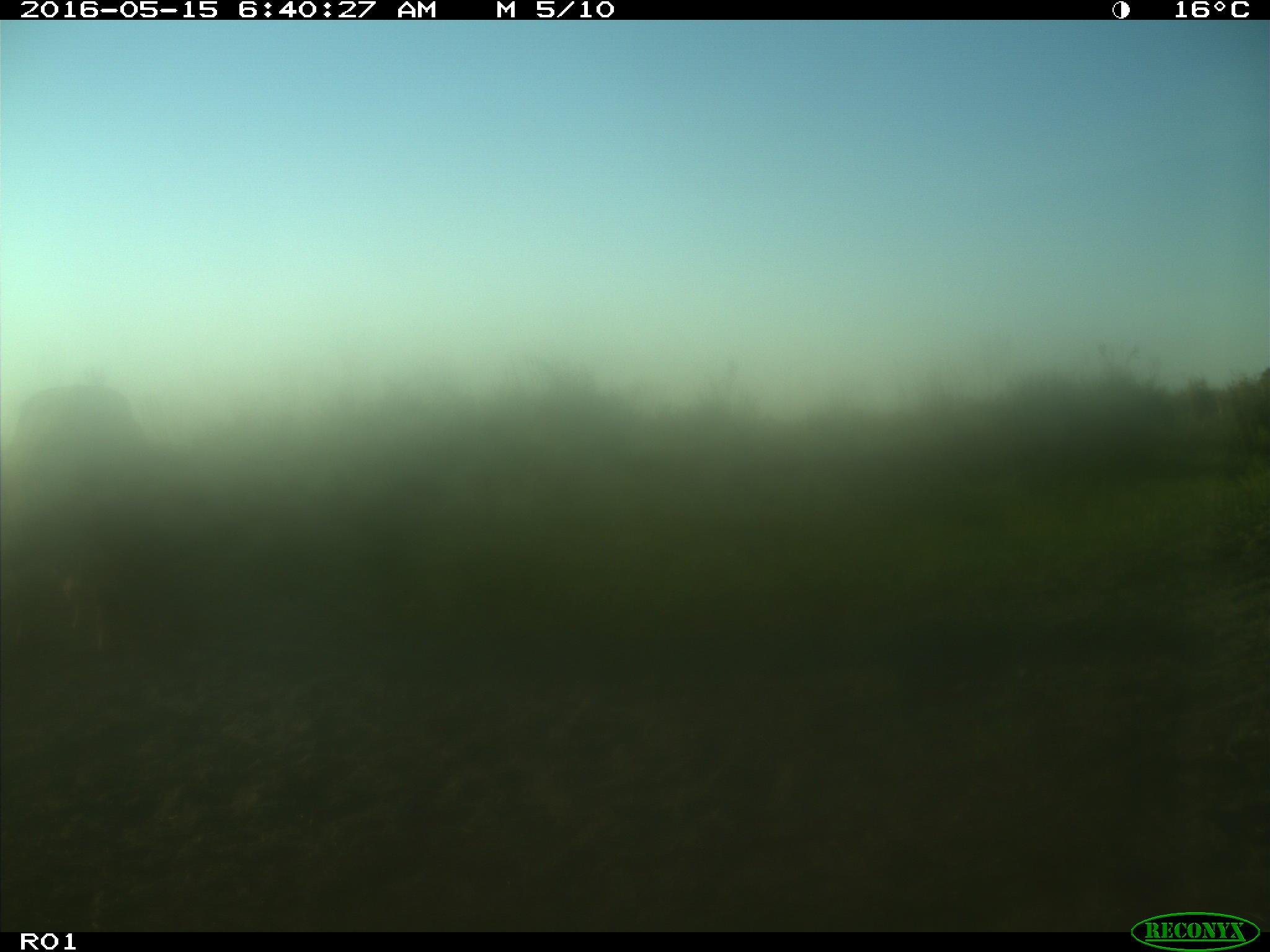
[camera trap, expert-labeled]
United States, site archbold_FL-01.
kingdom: Animalia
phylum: Chordata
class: Mammalia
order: Artiodactyla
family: Bovidae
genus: Bos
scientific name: Bos taurus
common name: domestic cow